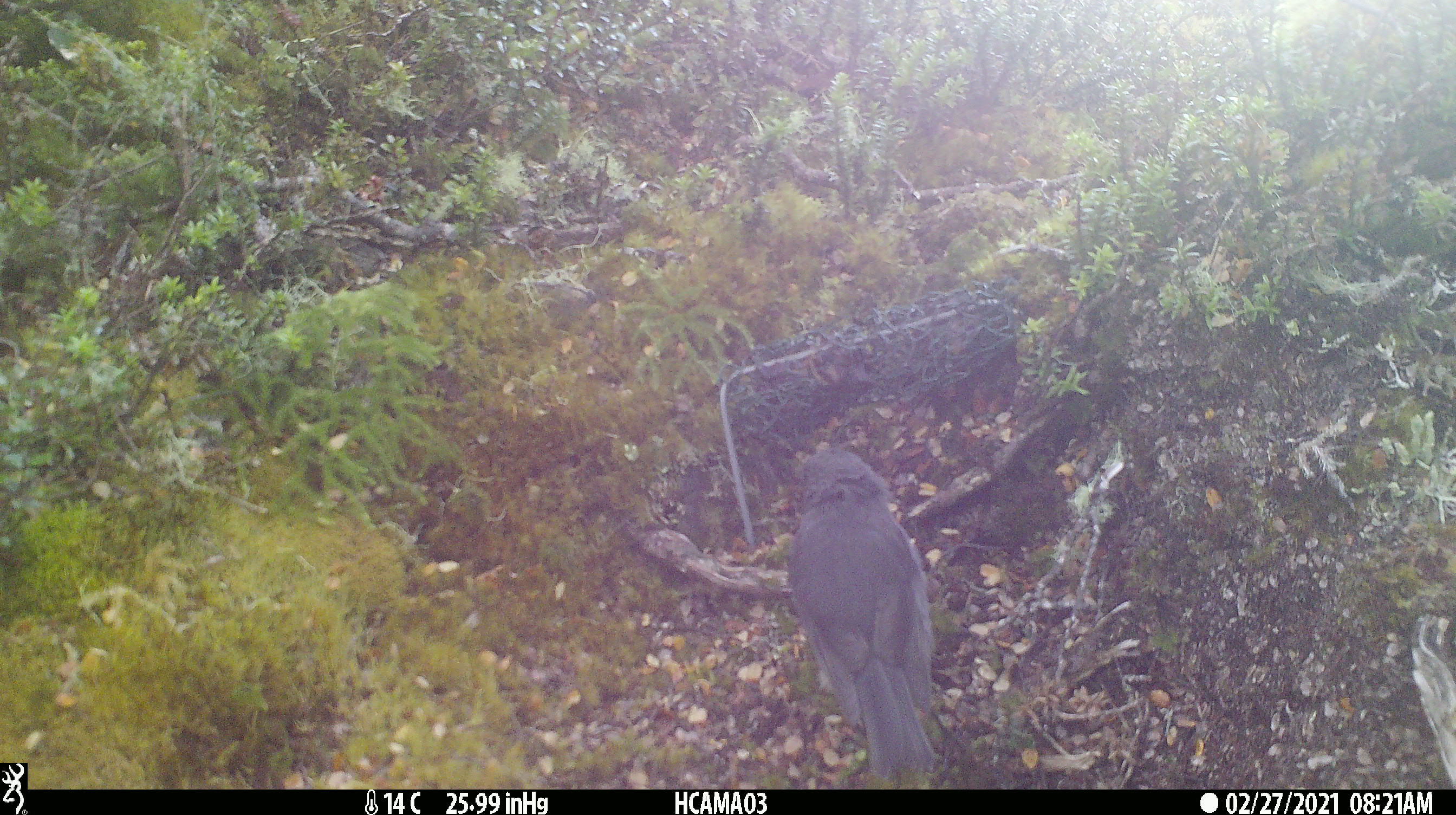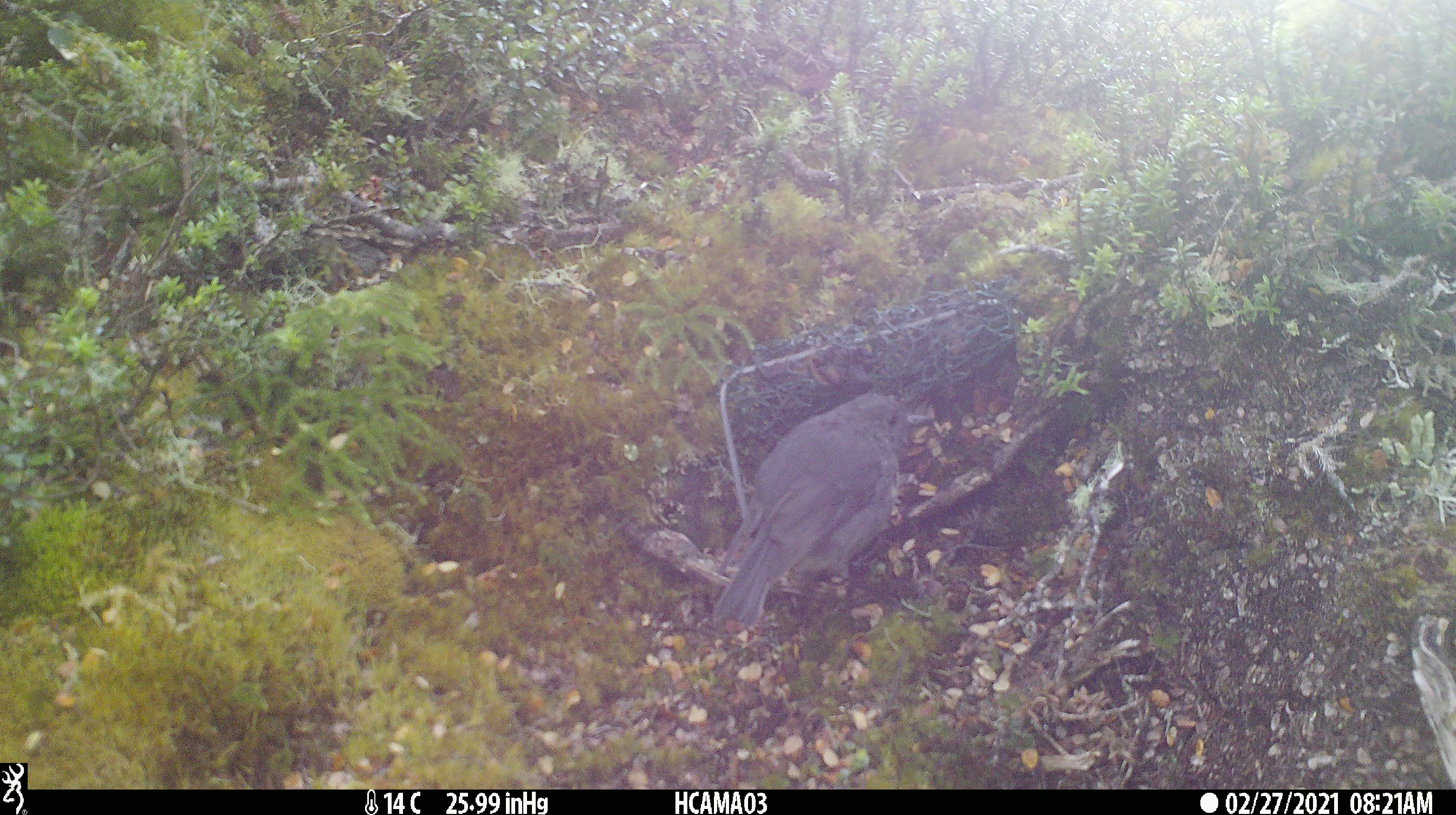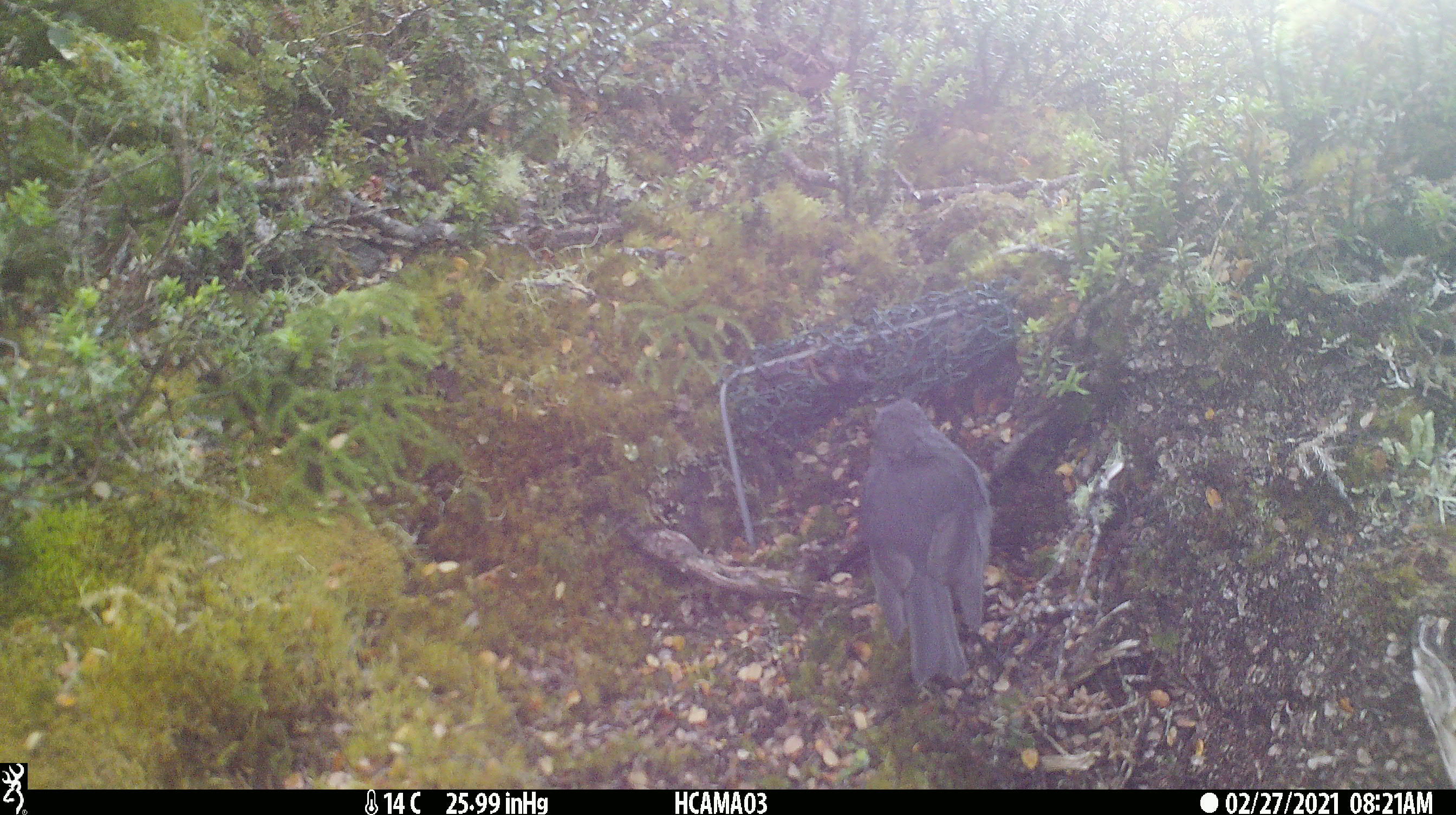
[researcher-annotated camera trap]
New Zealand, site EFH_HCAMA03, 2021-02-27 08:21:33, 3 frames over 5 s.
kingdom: Animalia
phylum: Chordata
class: Aves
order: Passeriformes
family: Petroicidae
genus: Petroica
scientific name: Petroica australis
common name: new zealand robin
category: robin